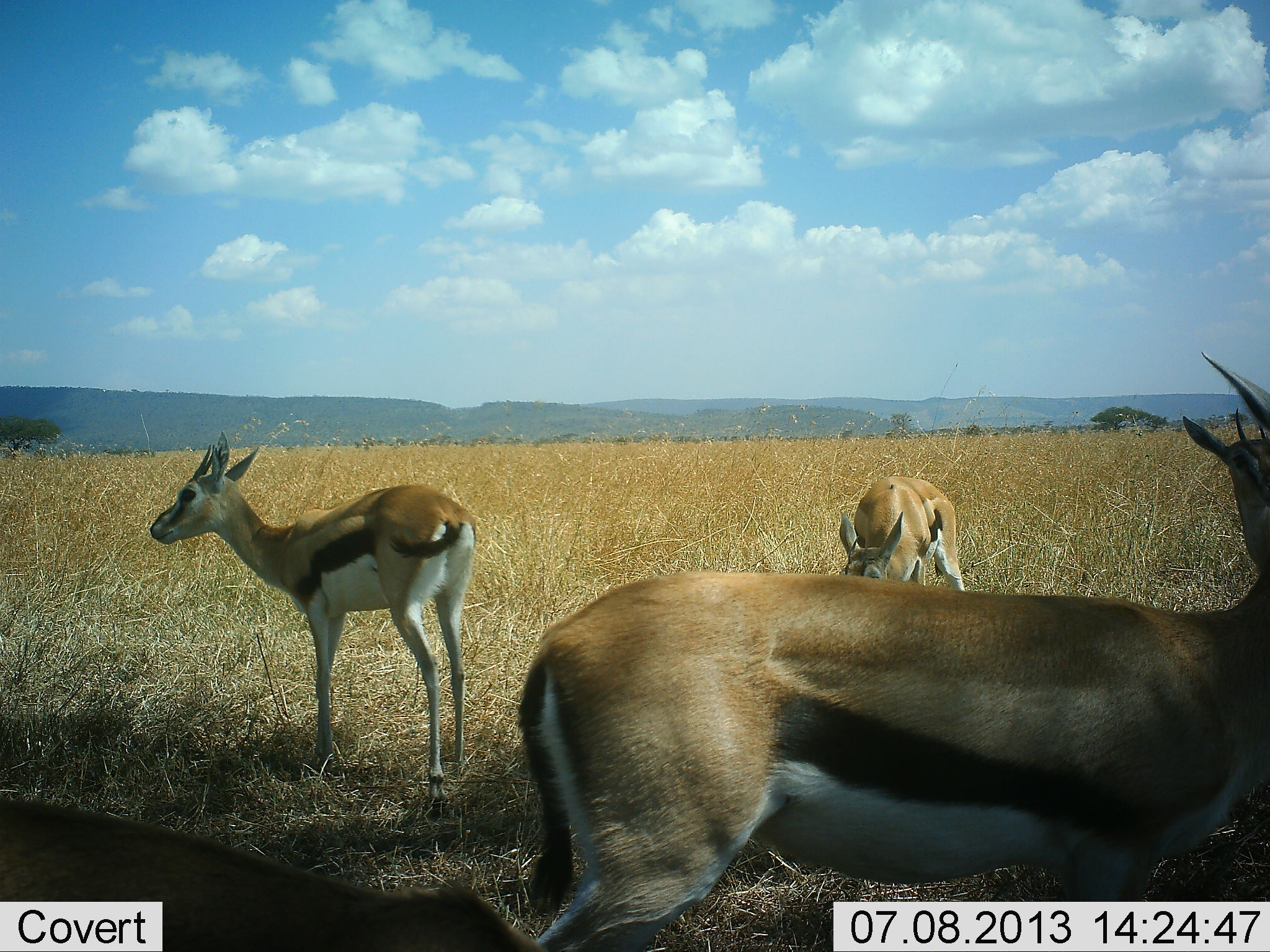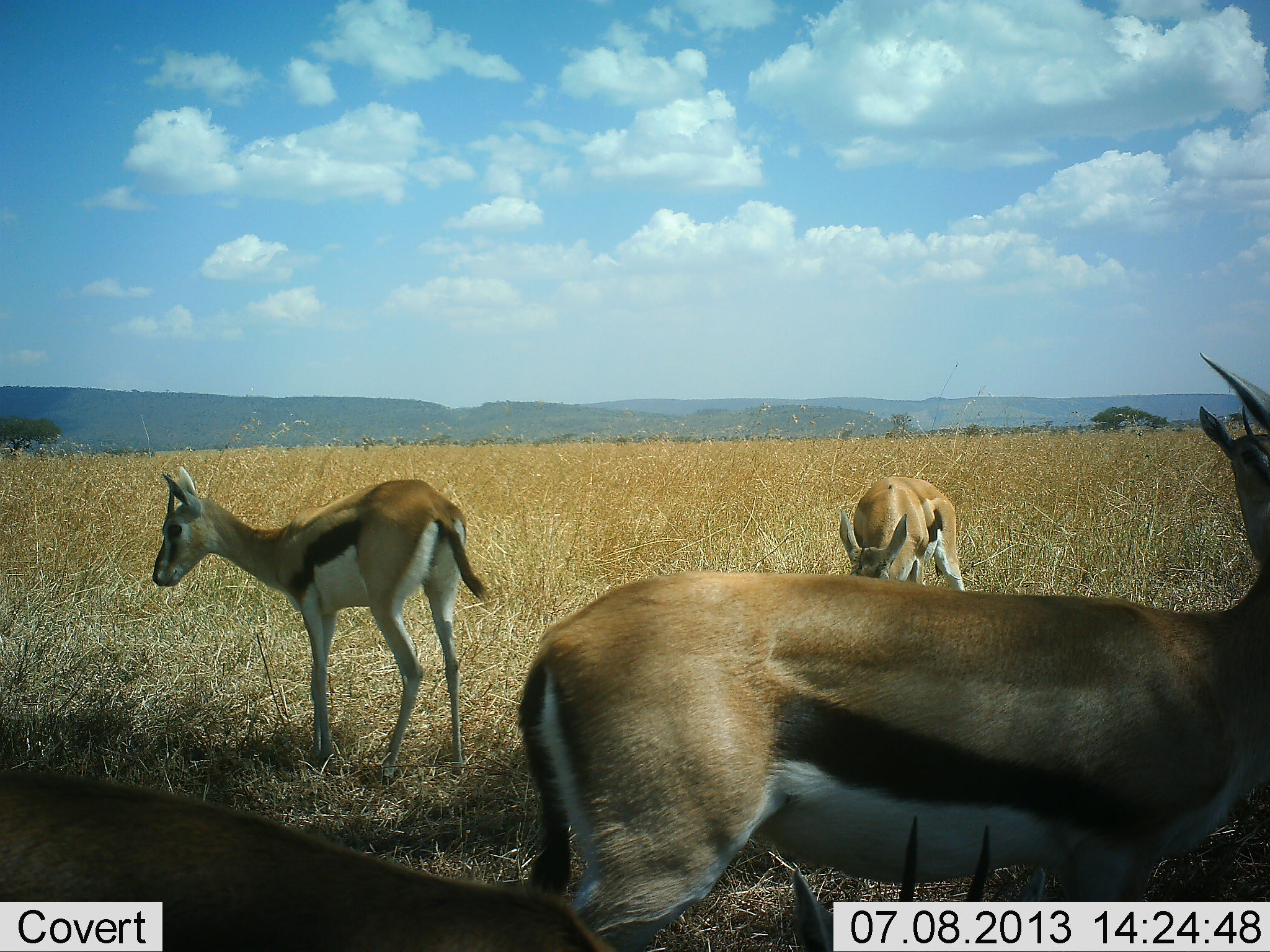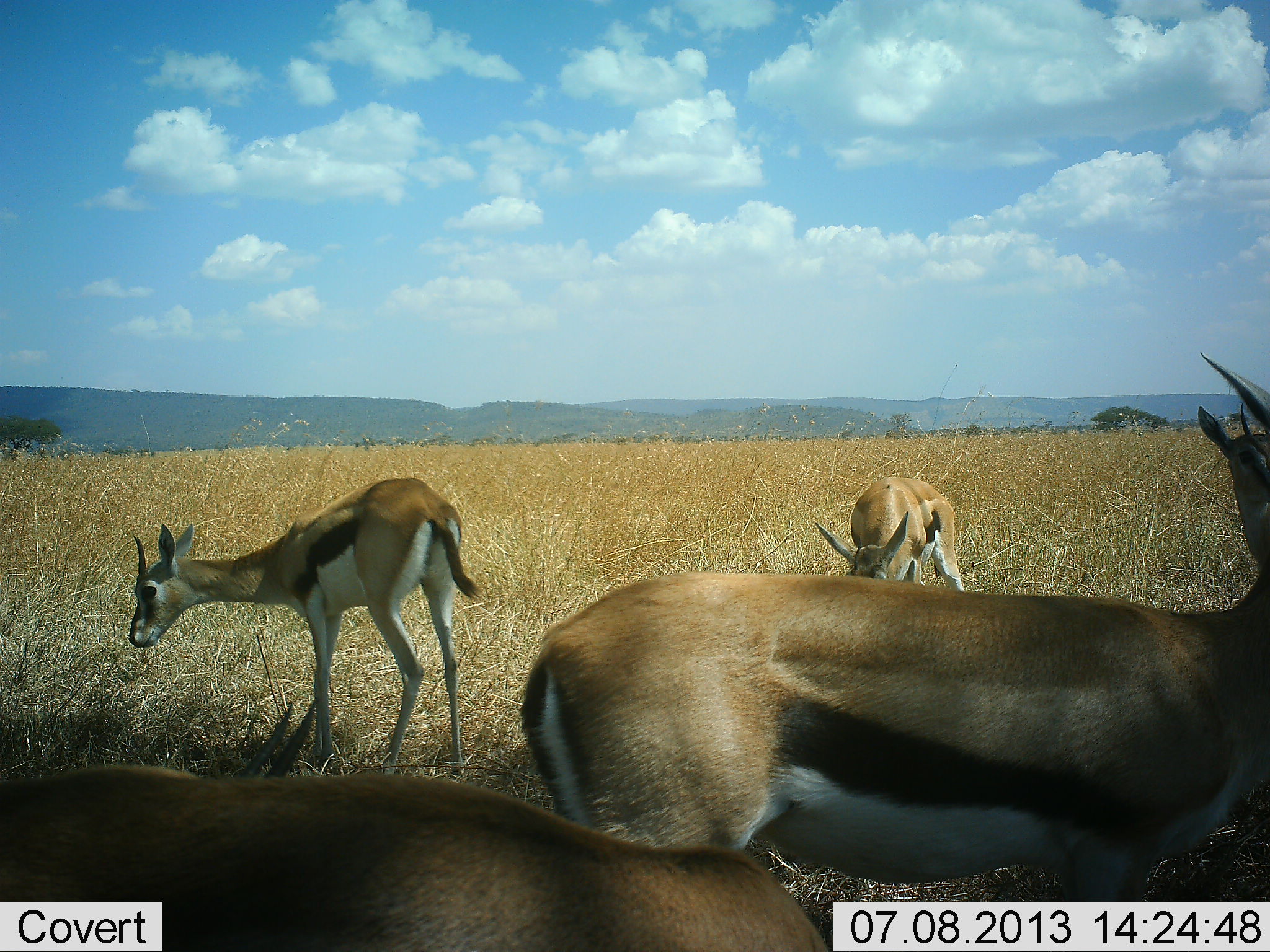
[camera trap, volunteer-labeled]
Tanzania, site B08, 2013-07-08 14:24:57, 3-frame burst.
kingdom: Animalia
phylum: Chordata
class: Mammalia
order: Artiodactyla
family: Bovidae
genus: Eudorcas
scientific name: Eudorcas thomsonii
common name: thomson's gazelle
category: gazellethomsons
Gazellethomsons (thomson's gazelle) (Eudorcas thomsonii), count 4. Behavior (volunteer vote fractions): standing 83%, resting 7%, moving 17%, interacting 0%. Young present (vote fraction): 3%. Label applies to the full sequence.